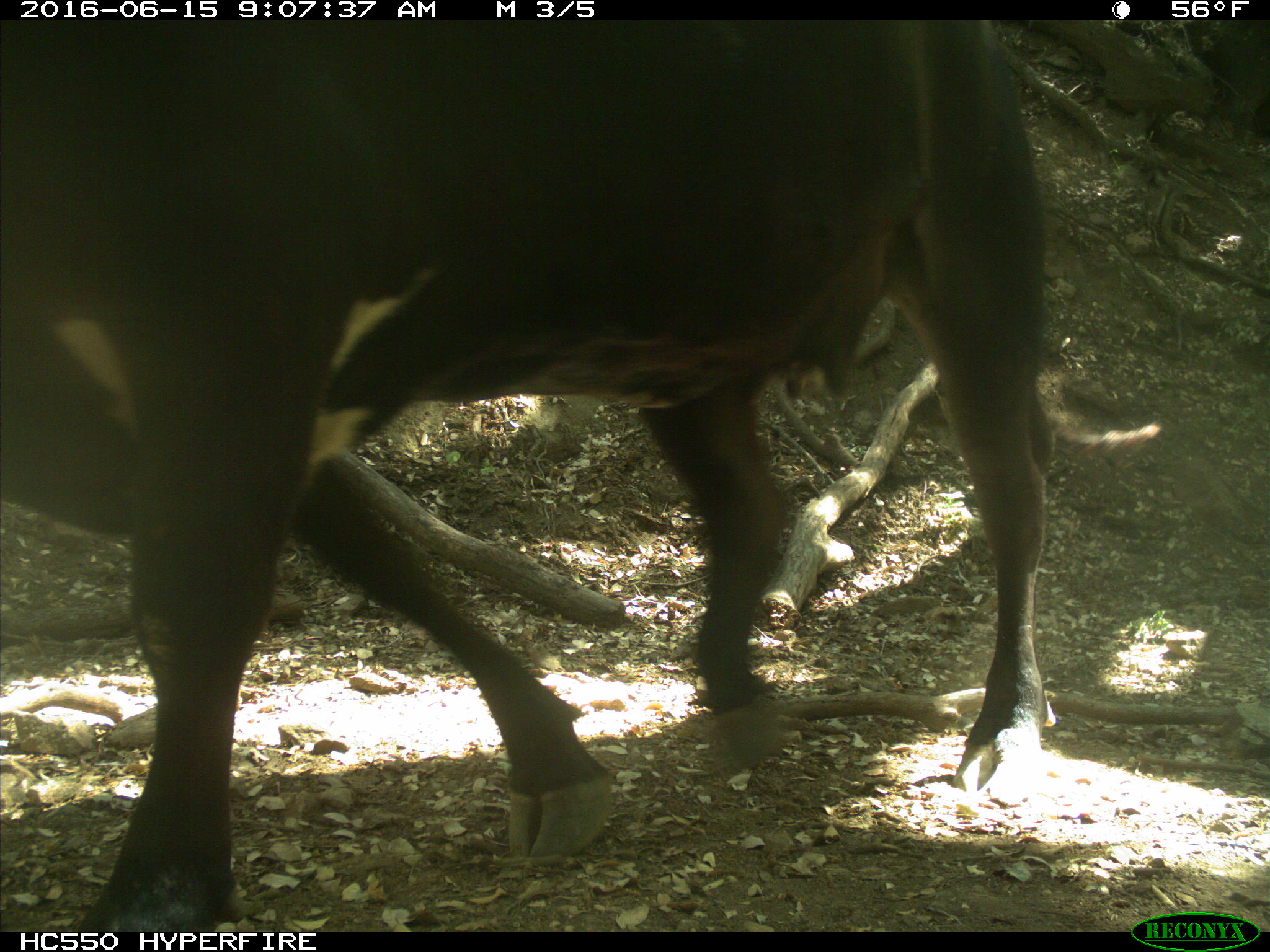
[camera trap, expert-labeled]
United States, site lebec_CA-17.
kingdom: Animalia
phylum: Chordata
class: Mammalia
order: Artiodactyla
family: Bovidae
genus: Bos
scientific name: Bos taurus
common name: domestic cow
Bos taurus (domestic cow).